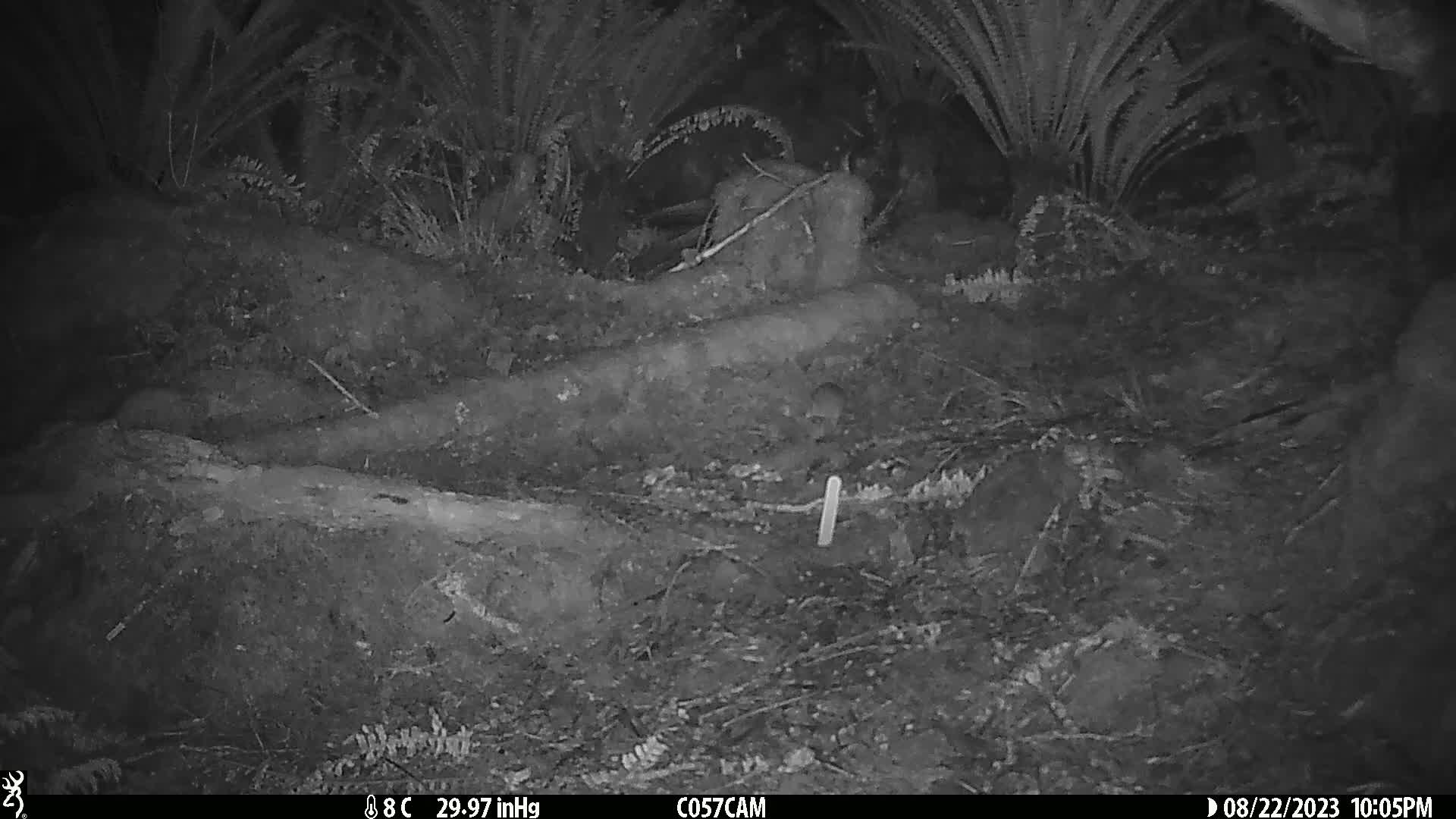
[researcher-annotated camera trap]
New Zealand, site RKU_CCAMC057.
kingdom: Animalia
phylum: Chordata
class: Mammalia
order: Rodentia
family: Muridae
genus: Rattus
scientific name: Rattus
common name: rat